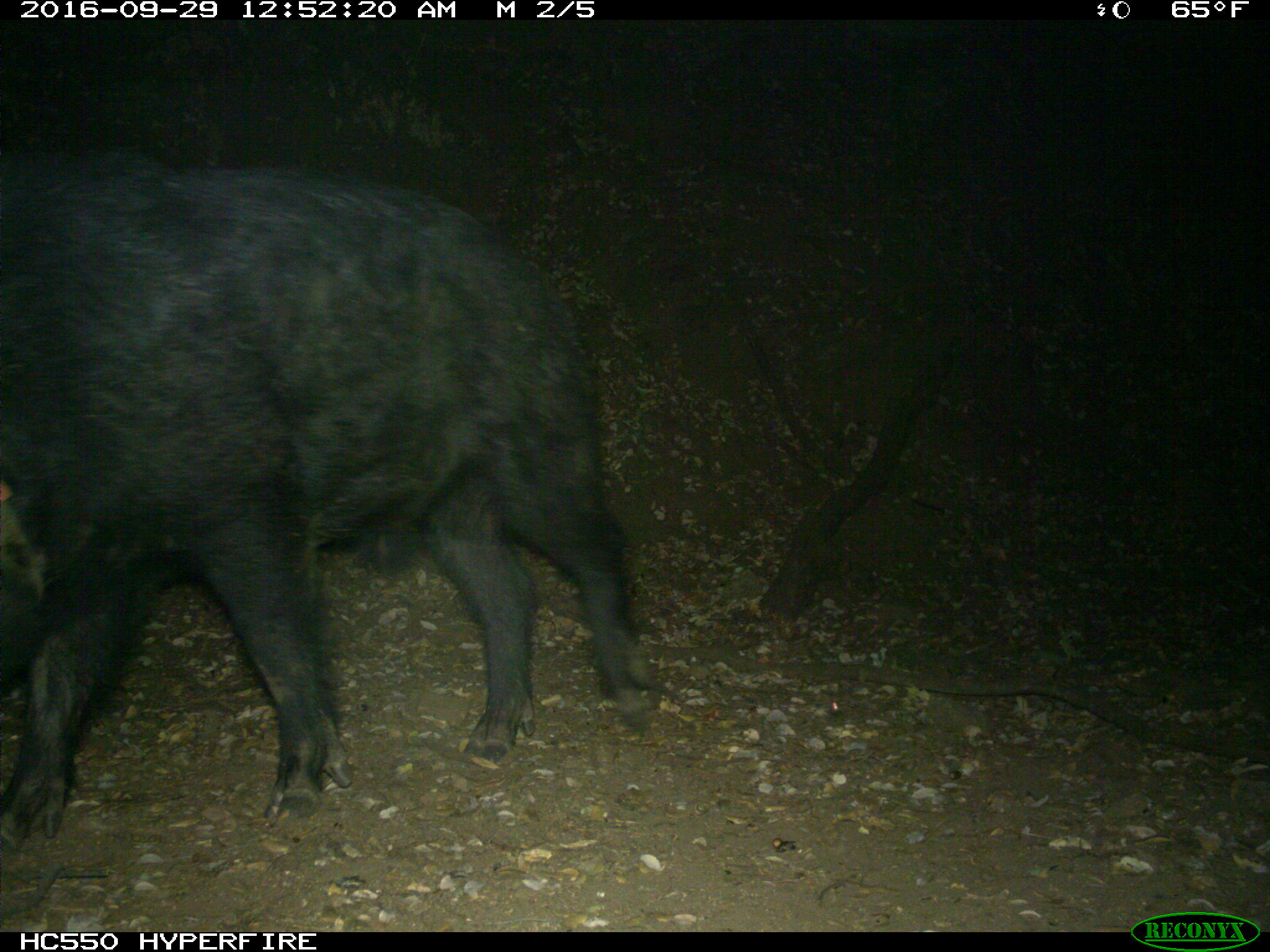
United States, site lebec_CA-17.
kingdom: Animalia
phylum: Chordata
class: Mammalia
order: Artiodactyla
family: Suidae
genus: Sus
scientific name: Sus scrofa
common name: wild boar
Sus scrofa (wild boar).